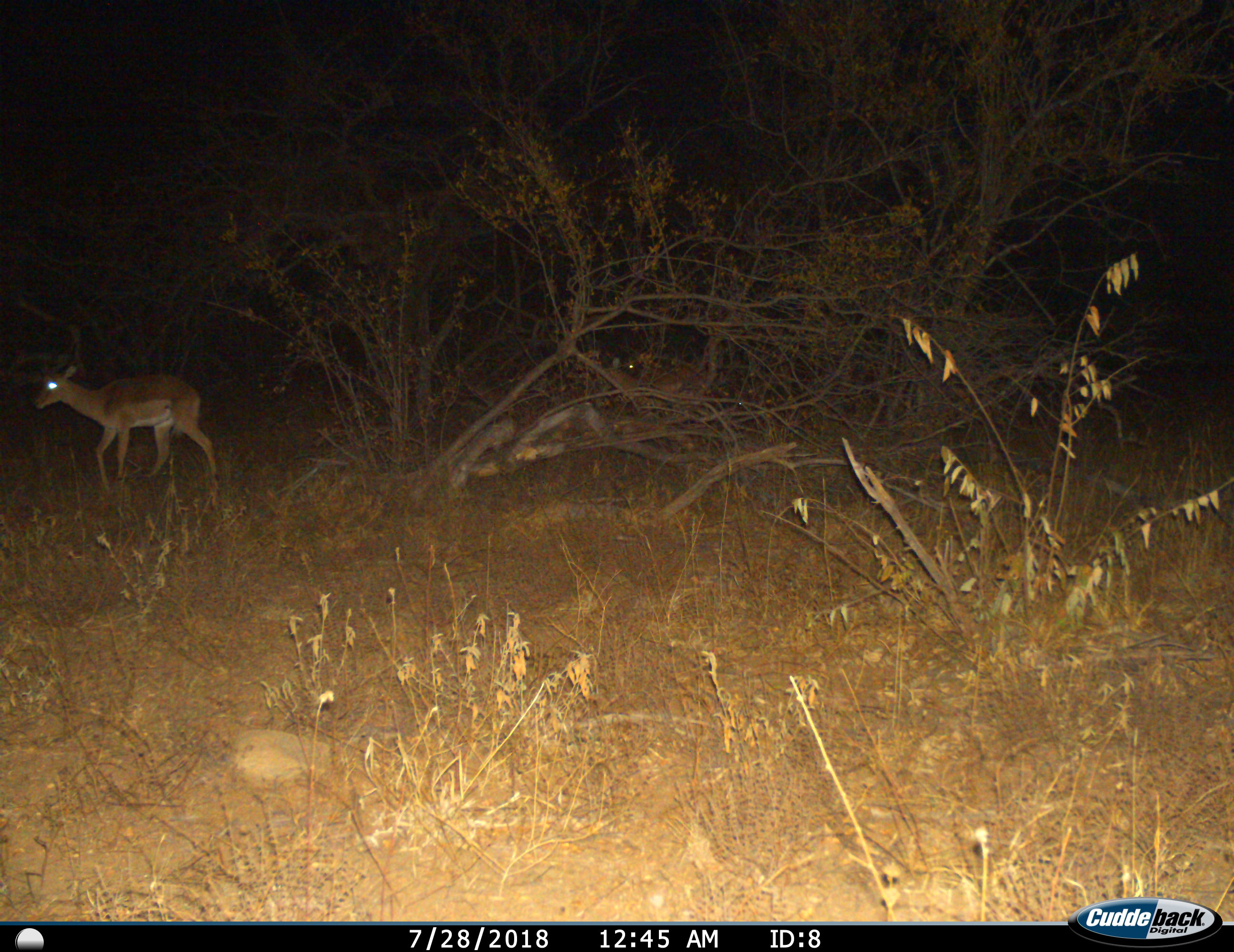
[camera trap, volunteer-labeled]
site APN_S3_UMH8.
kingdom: Animalia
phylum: Chordata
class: Mammalia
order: Artiodactyla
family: Bovidae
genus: Aepyceros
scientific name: Aepyceros melampus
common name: impala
Impala (Aepyceros melampus), count 2. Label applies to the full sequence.